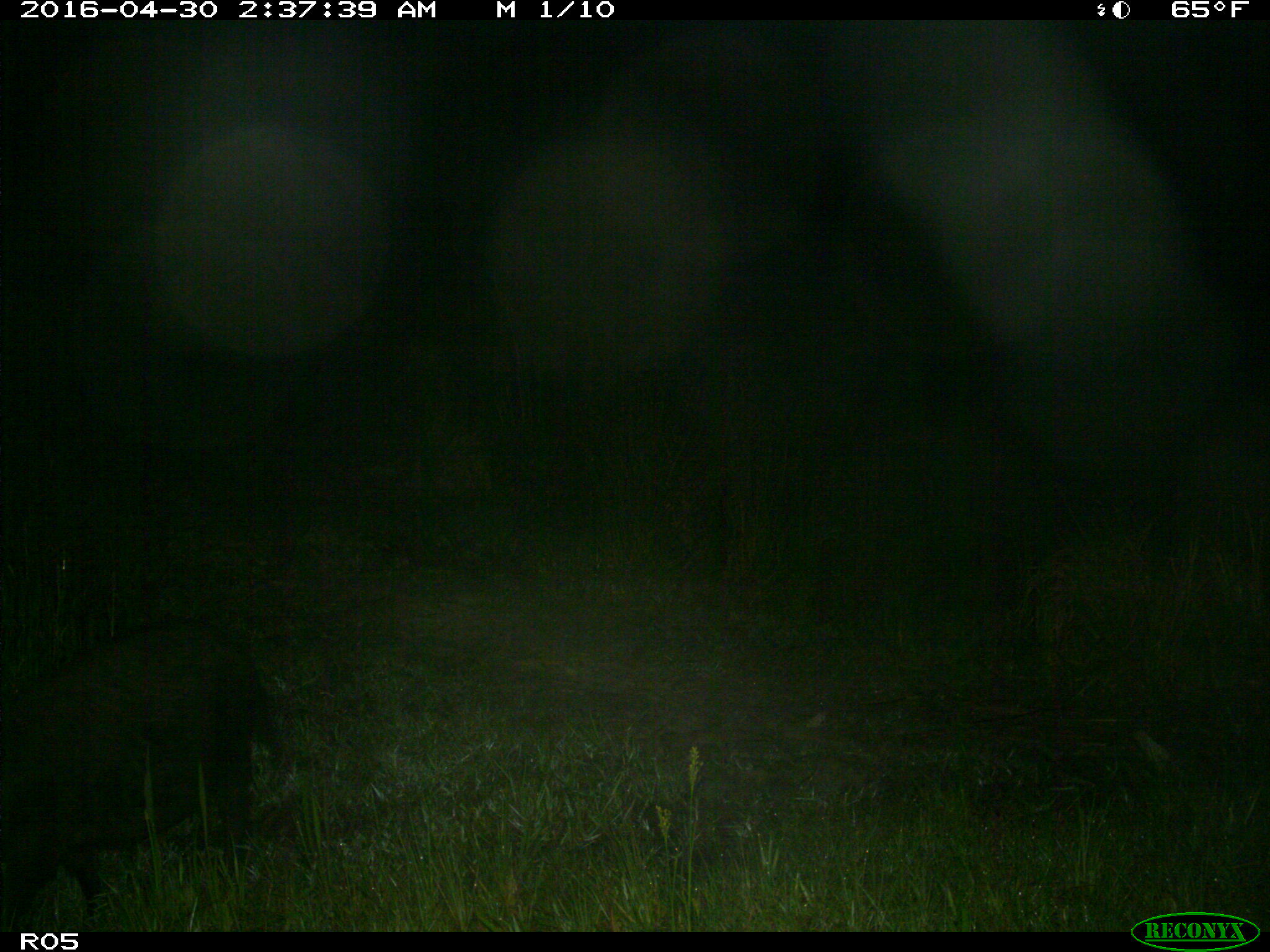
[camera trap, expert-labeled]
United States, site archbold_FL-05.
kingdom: Animalia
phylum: Chordata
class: Mammalia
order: Artiodactyla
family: Suidae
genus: Sus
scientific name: Sus scrofa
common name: wild boar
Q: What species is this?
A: Sus scrofa (wild boar).